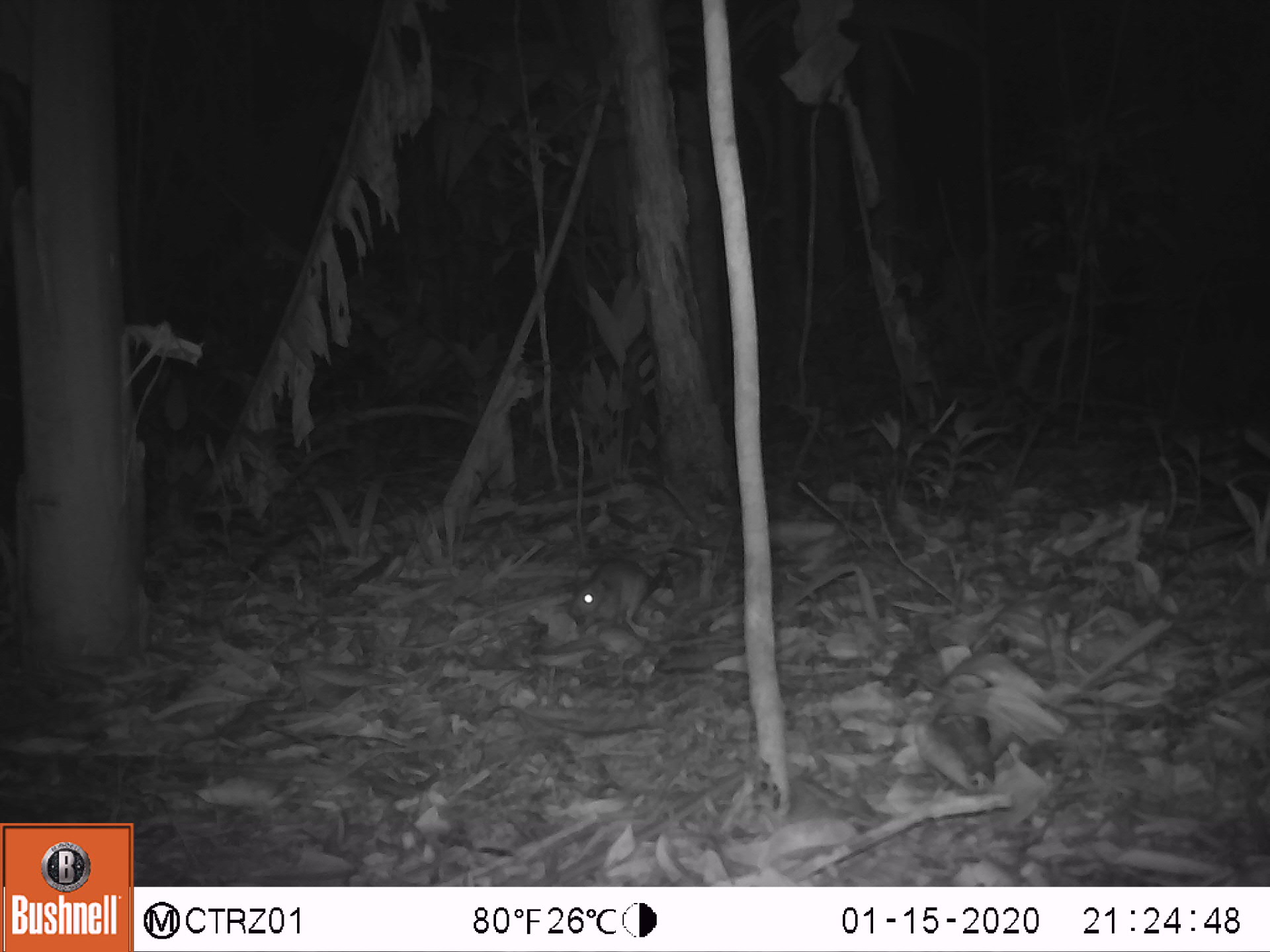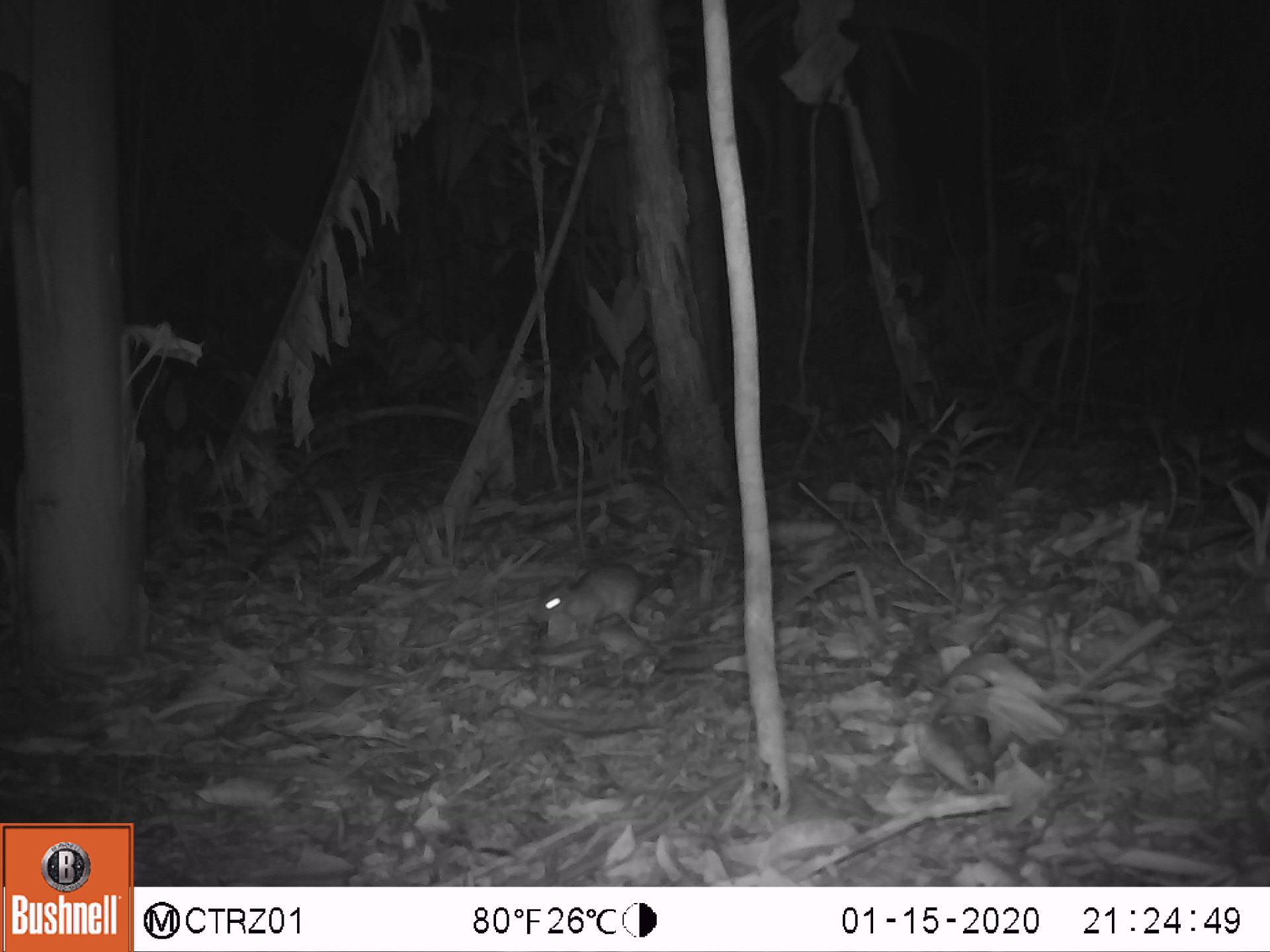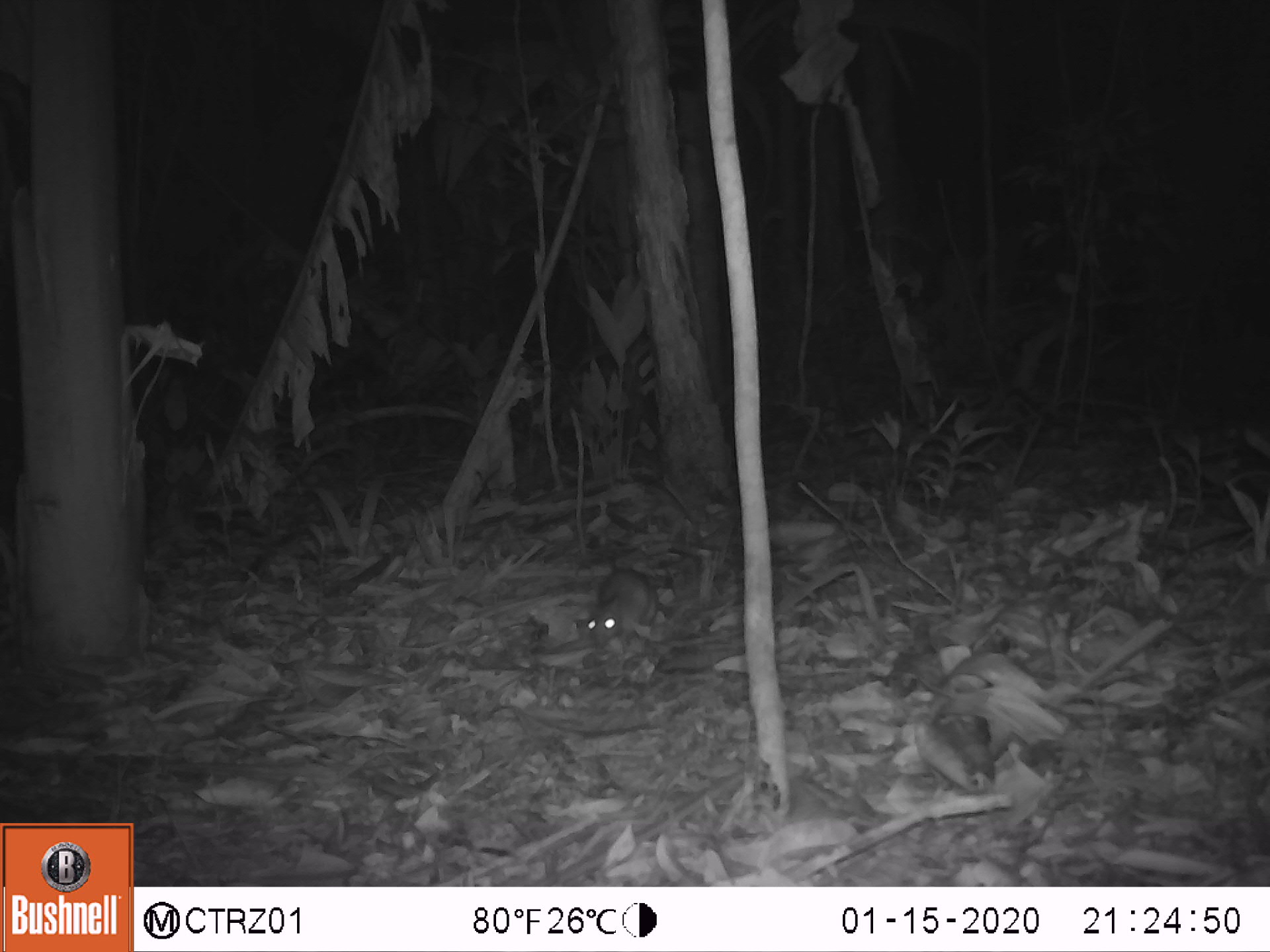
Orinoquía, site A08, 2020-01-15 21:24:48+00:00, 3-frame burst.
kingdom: Animalia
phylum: Chordata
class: Mammalia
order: Rodentia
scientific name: Rodentia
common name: rodent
Rodent (Rodentia).